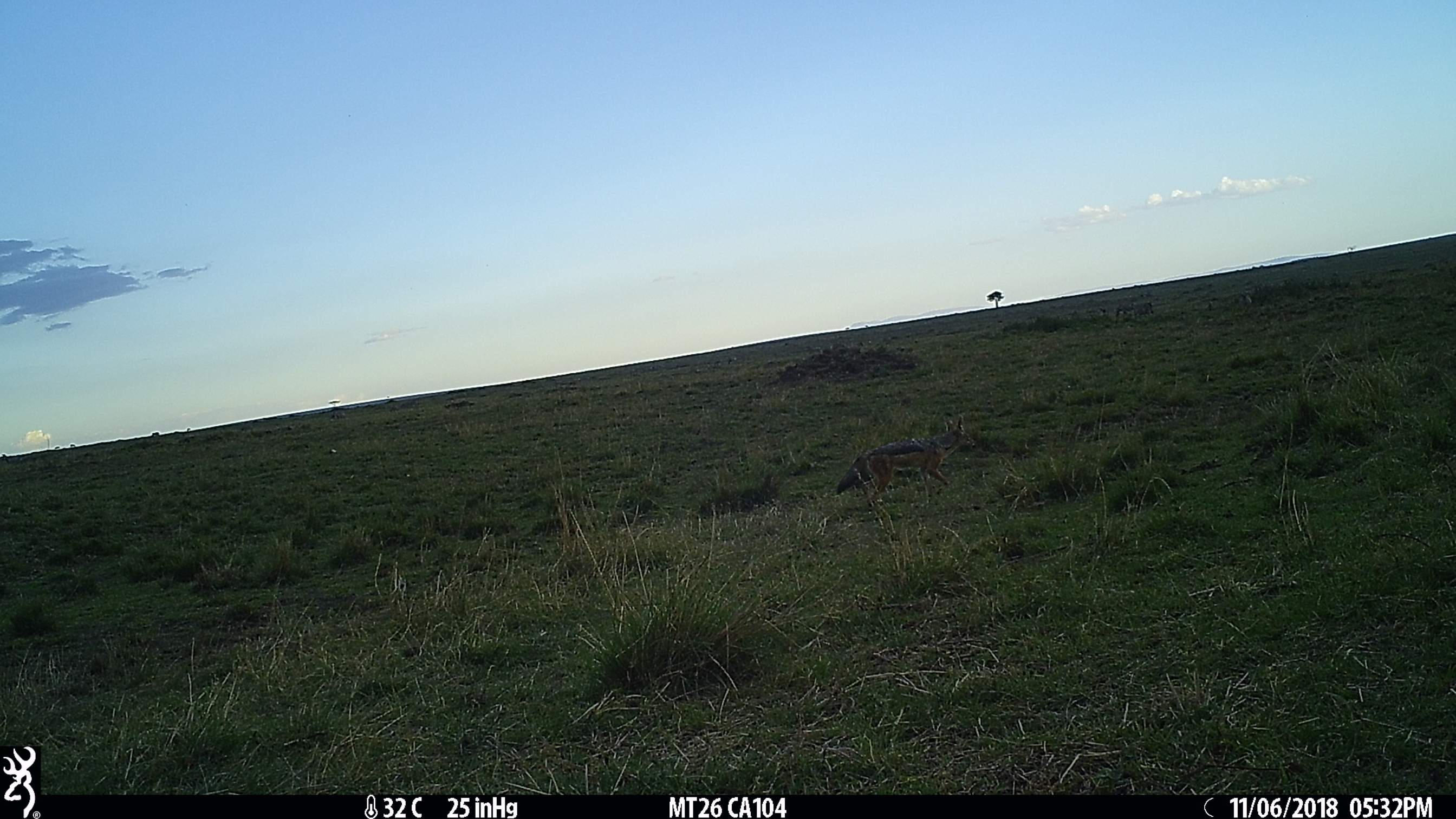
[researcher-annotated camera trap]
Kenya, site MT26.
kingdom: Animalia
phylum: Chordata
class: Mammalia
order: Carnivora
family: Canidae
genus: Lupulella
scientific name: Lupulella mesomelas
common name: black-backed jackal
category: jackal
Jackal (black-backed jackal) (Lupulella mesomelas).